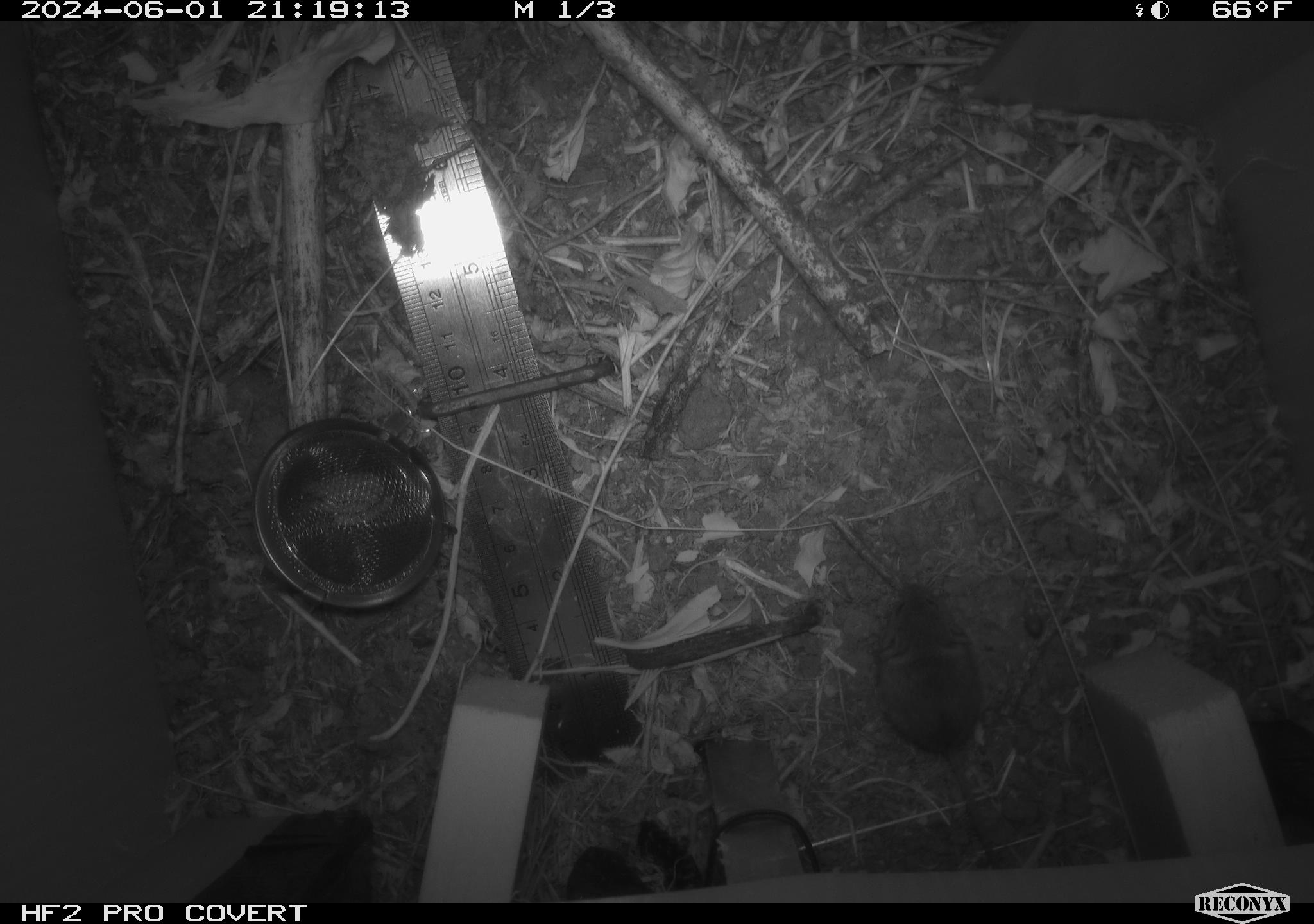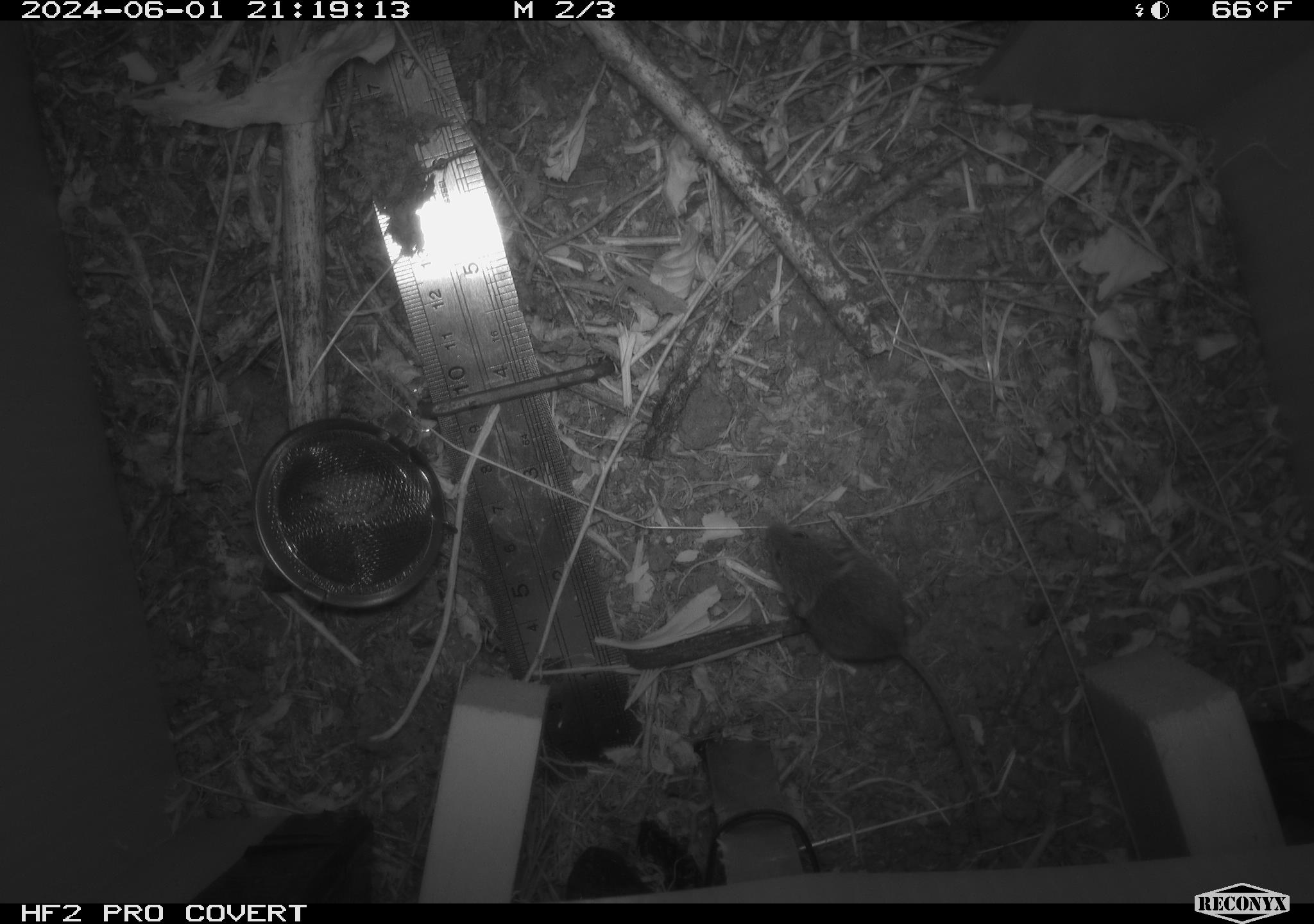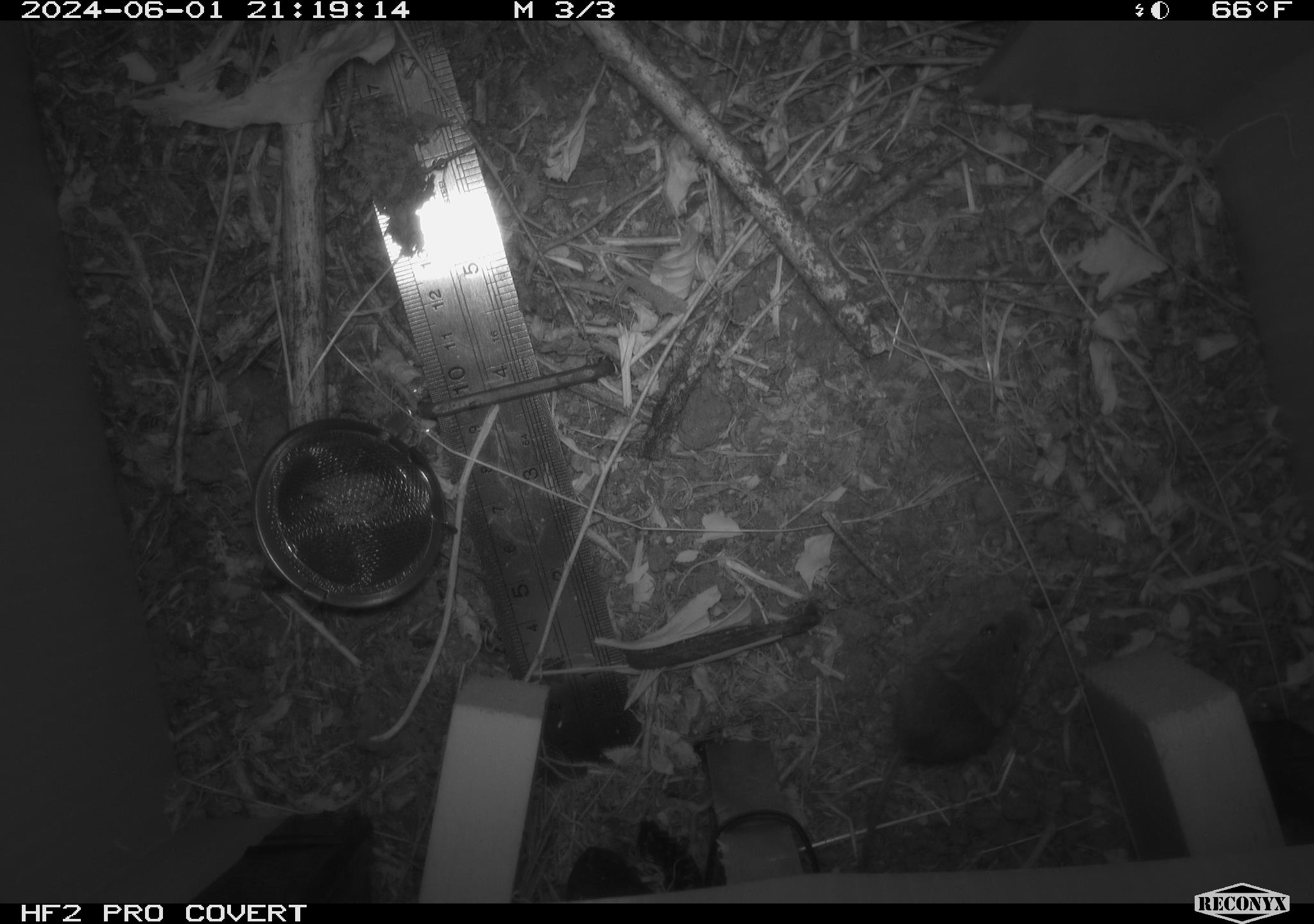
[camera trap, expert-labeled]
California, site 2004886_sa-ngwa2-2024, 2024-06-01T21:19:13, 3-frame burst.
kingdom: Animalia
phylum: Chordata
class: Mammalia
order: Rodentia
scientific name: Rodentia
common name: mouse species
Mouse species (Rodentia).